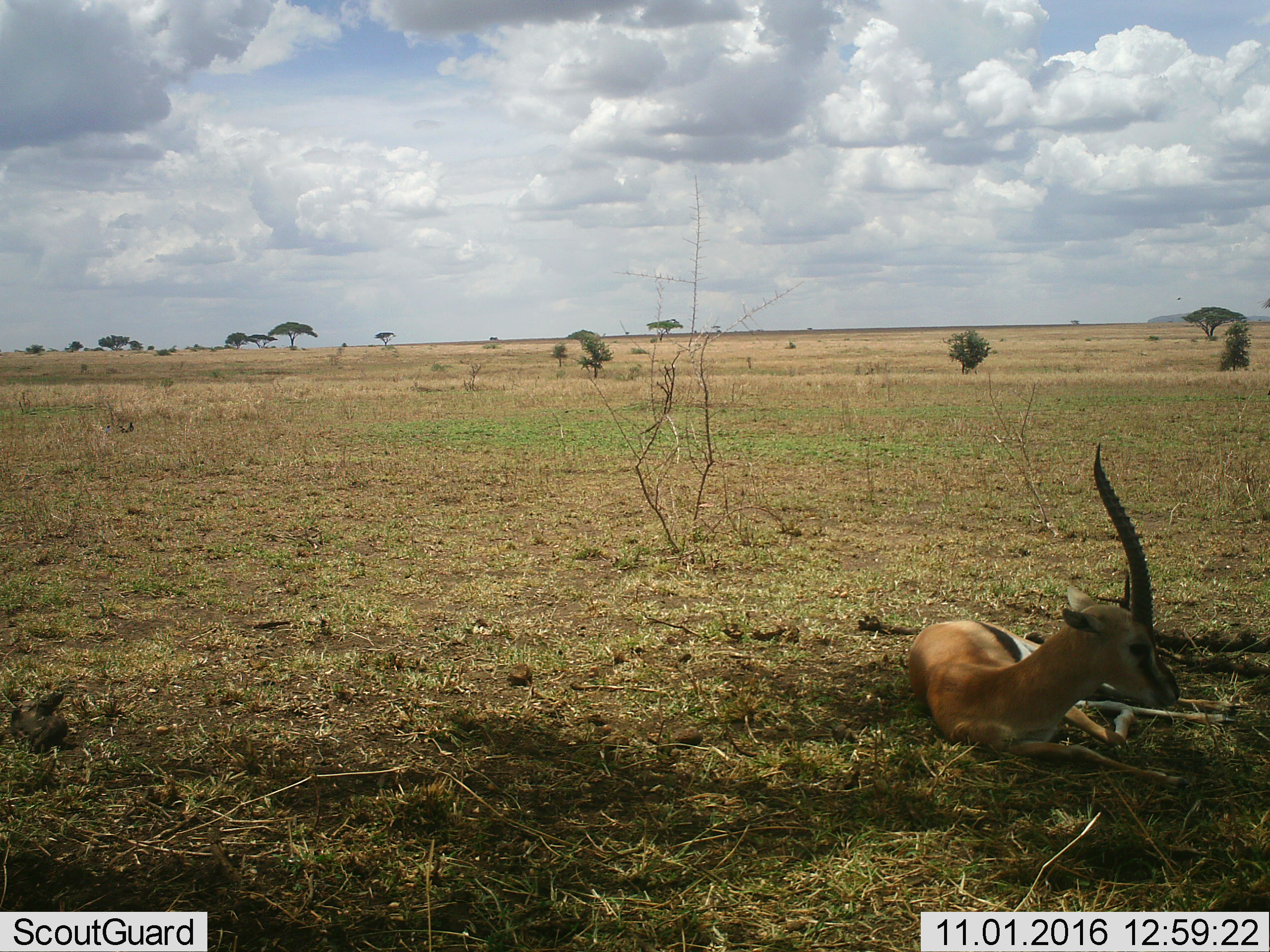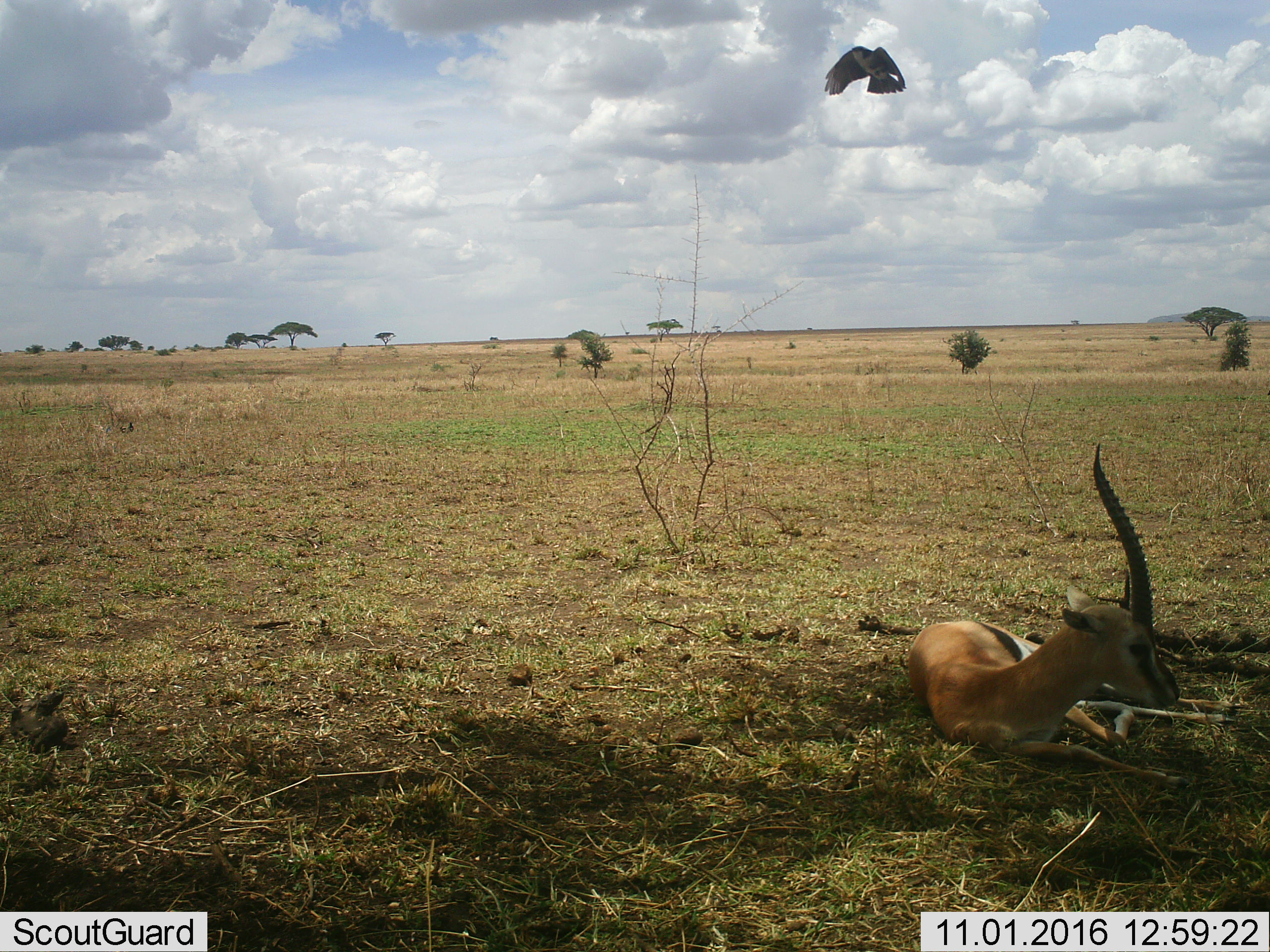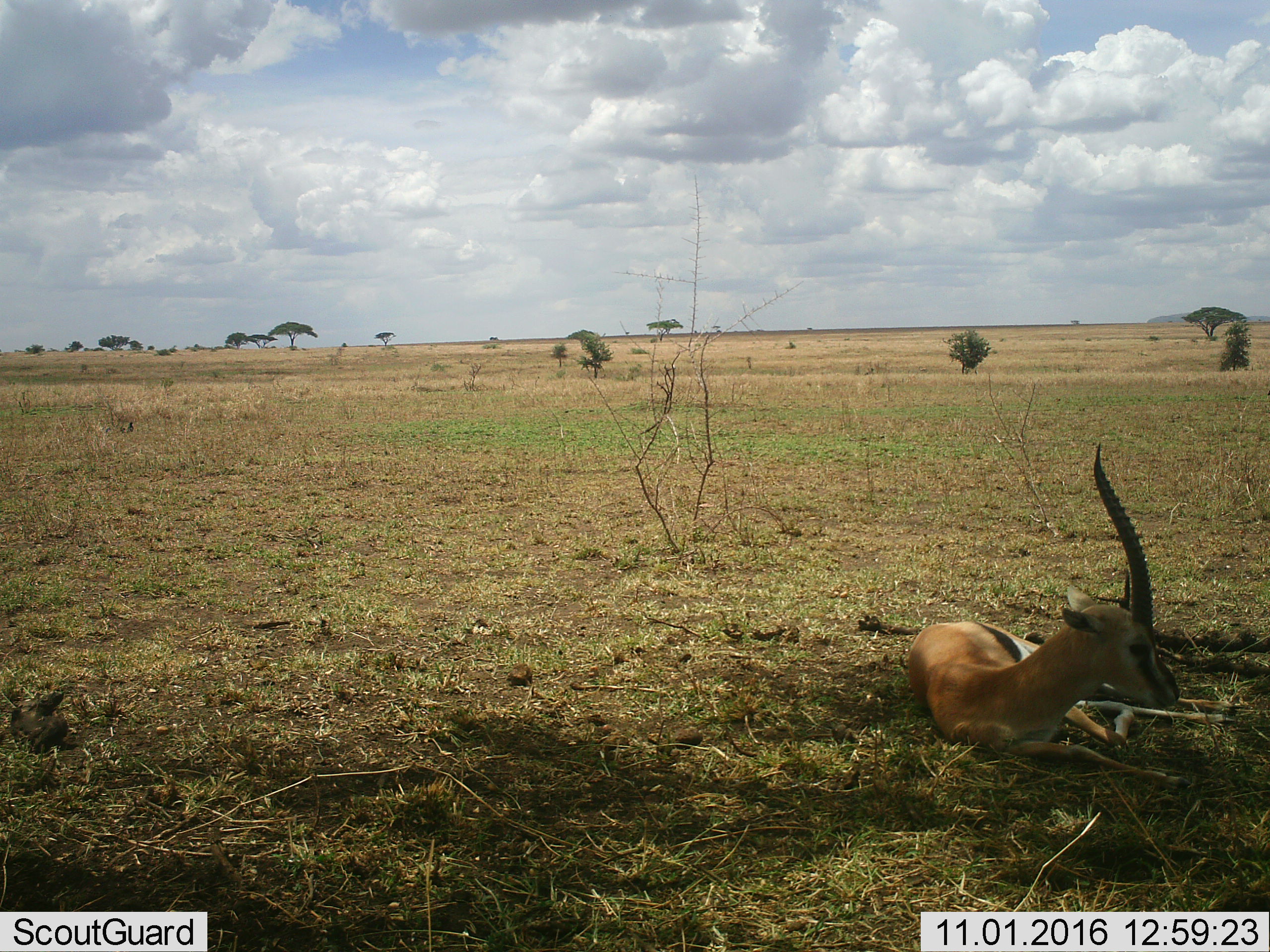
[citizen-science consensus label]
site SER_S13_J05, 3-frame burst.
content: unidentified animal